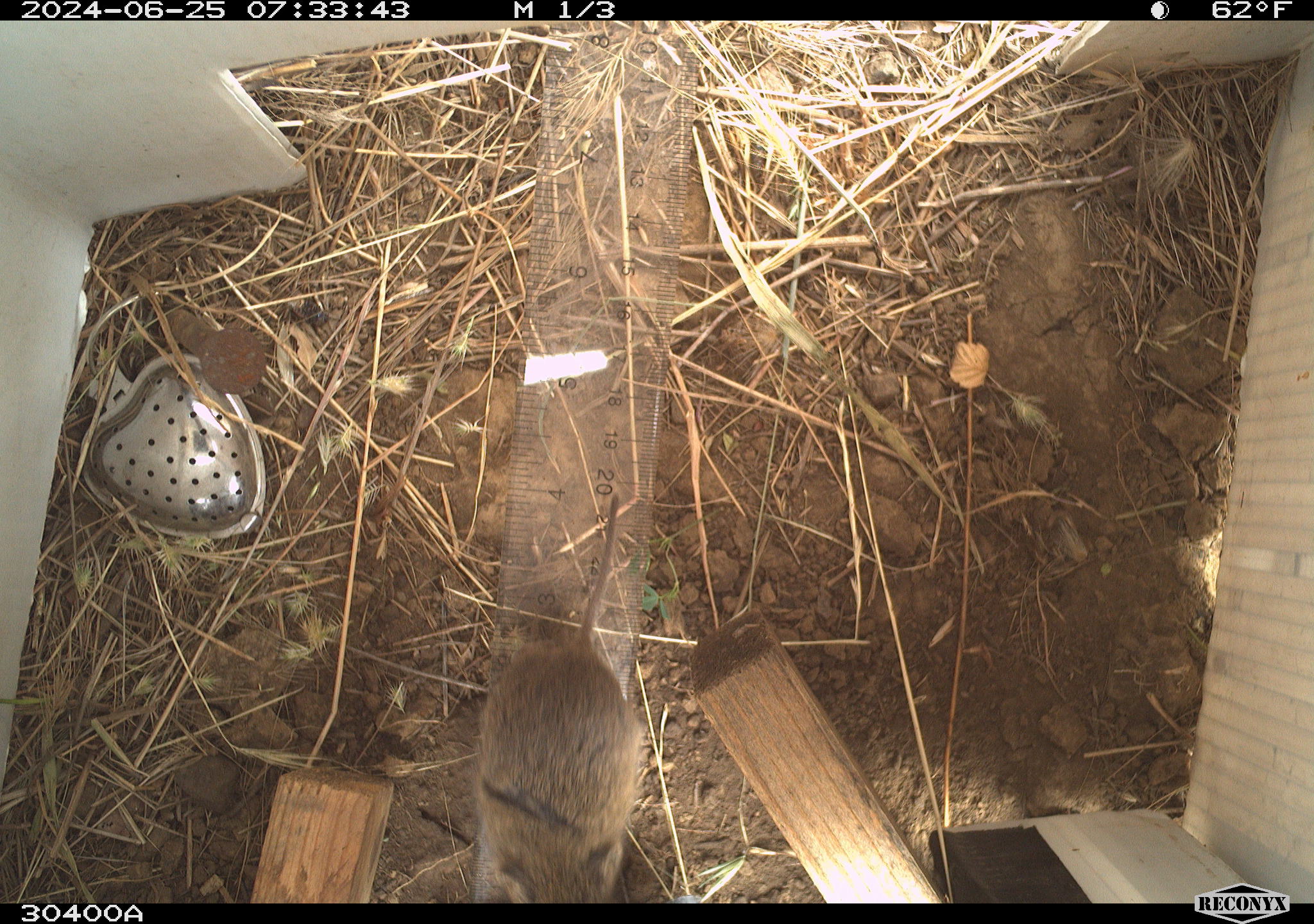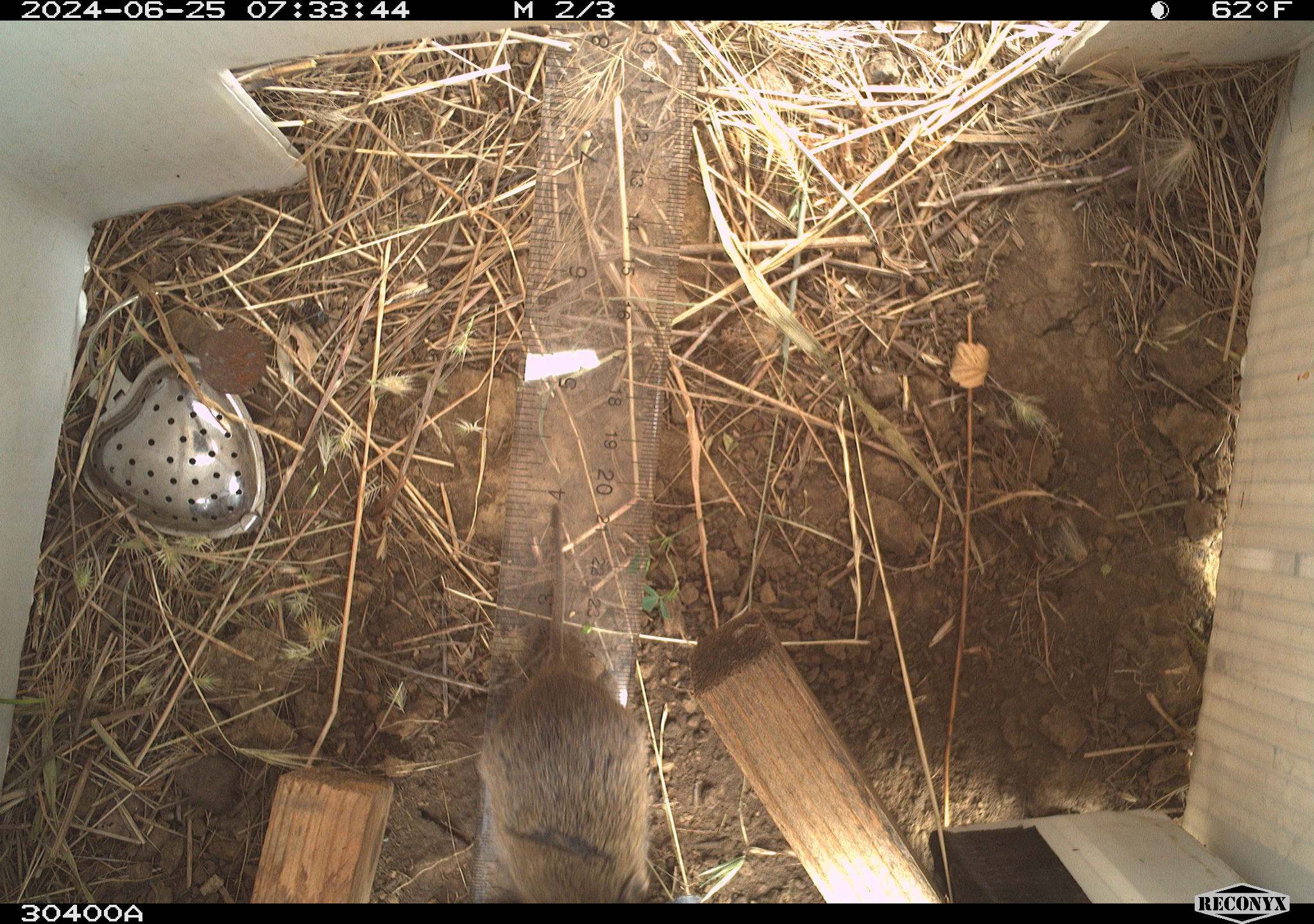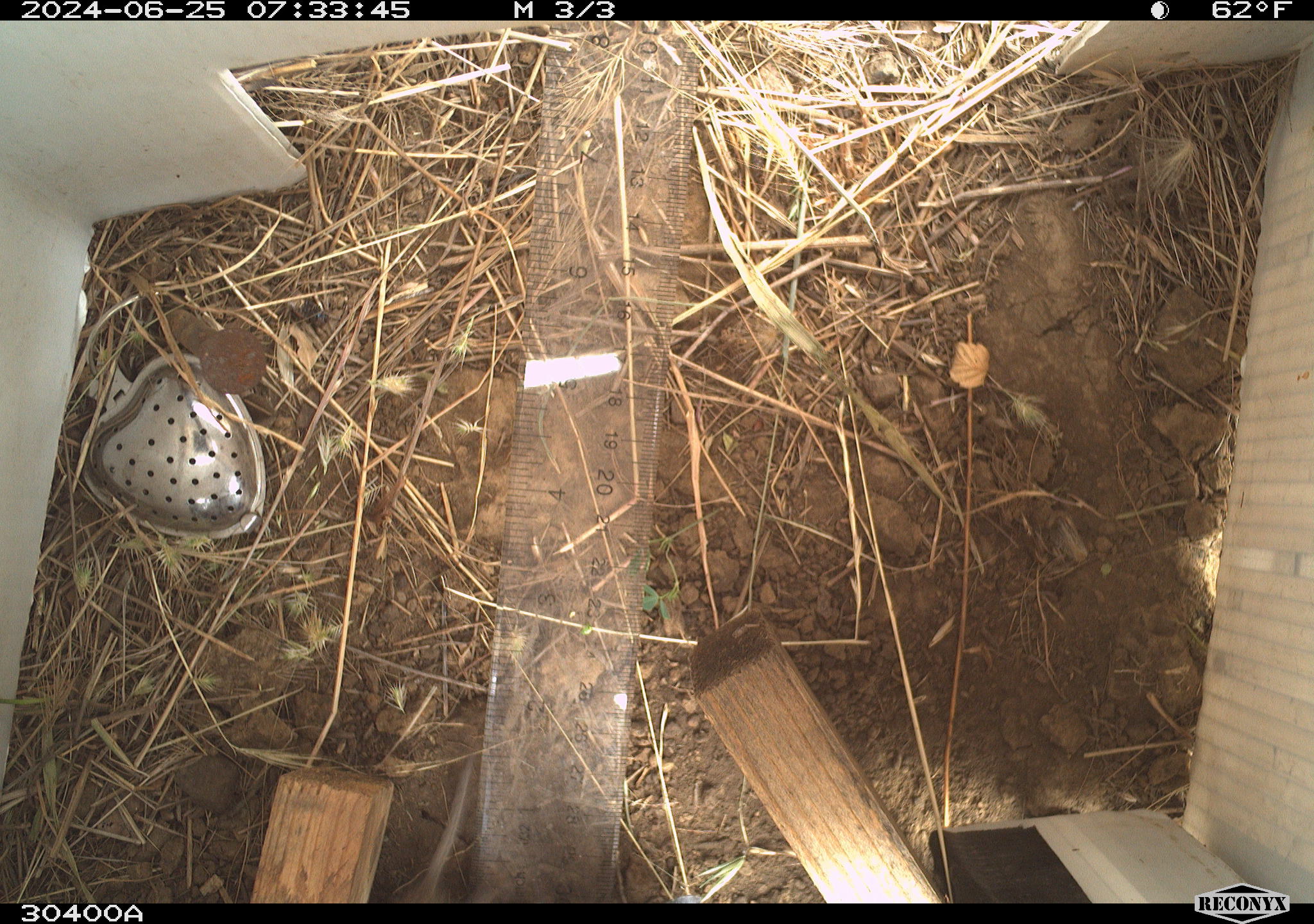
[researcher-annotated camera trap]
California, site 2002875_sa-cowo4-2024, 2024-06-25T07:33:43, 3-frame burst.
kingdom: Animalia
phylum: Chordata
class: Mammalia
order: Rodentia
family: Cricetidae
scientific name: Arvicolinae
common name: voles, lemmings, and muskrats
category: arvicolinae subfamily